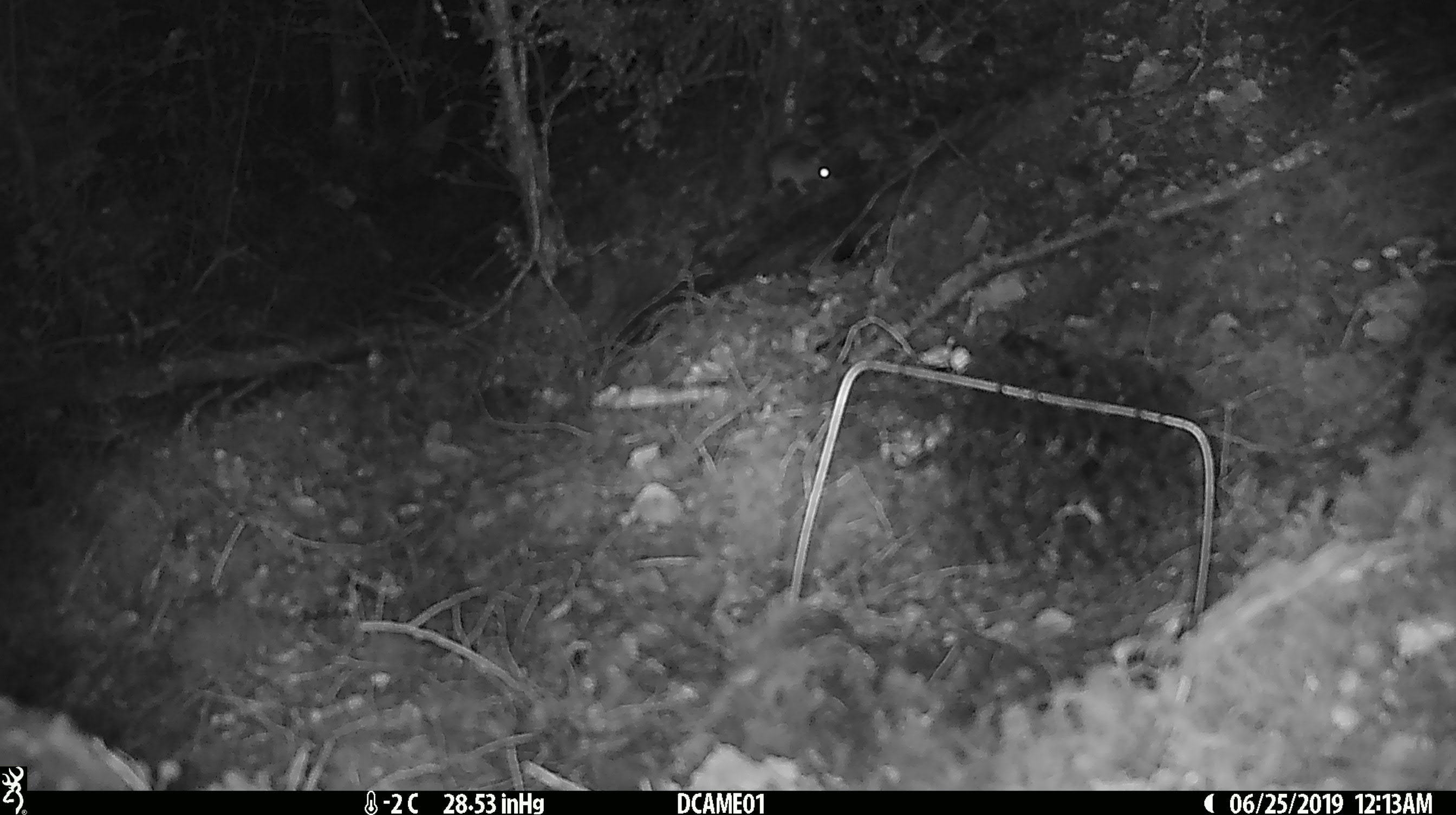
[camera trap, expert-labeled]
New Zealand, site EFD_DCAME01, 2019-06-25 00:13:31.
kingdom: Animalia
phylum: Chordata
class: Mammalia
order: Rodentia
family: Muridae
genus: Mus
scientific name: Mus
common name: mouse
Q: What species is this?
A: Mouse (Mus).